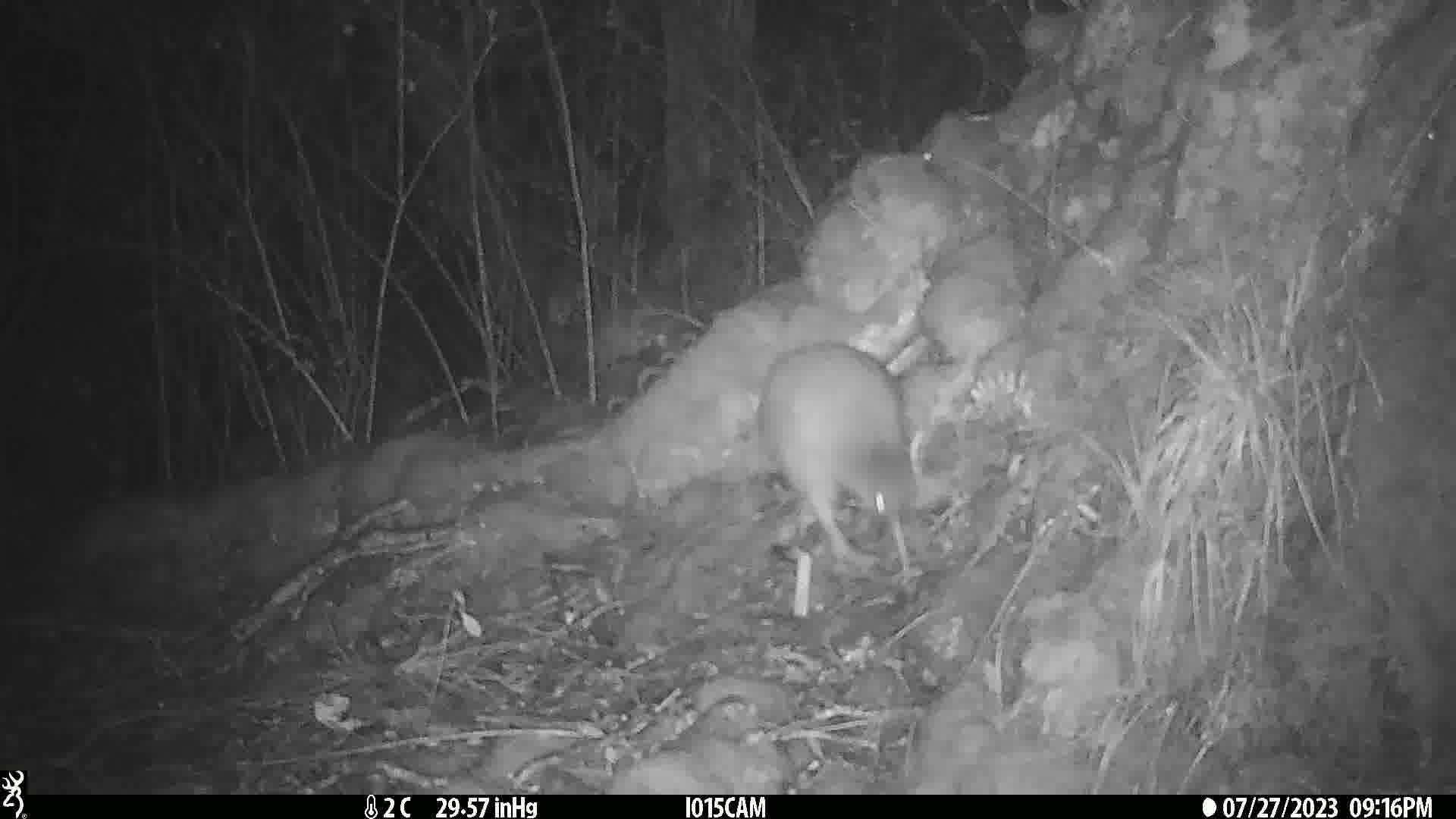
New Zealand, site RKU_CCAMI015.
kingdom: Animalia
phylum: Chordata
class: Aves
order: Apterygiformes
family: Apterygidae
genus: Apteryx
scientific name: Apteryx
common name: kiwi